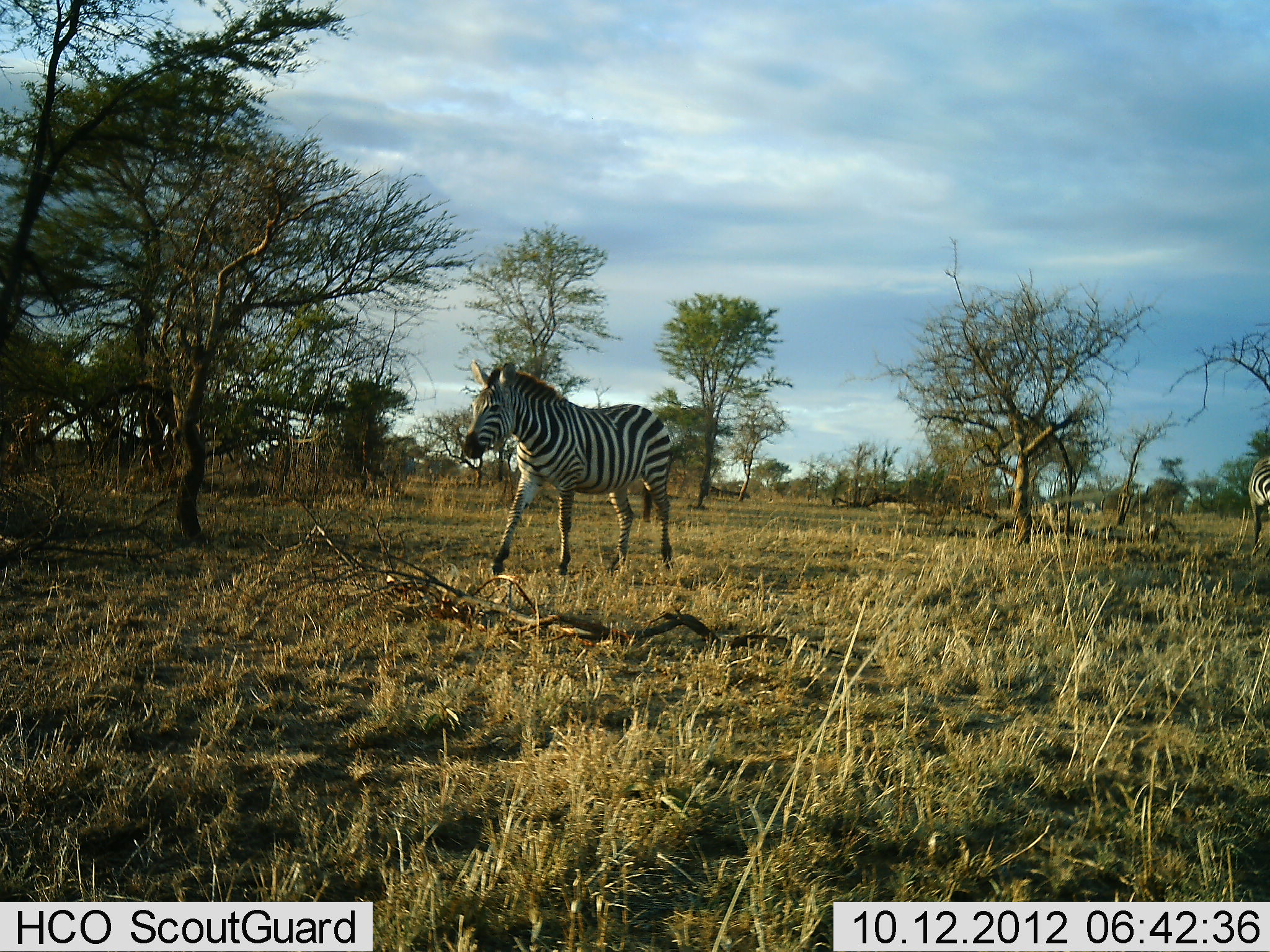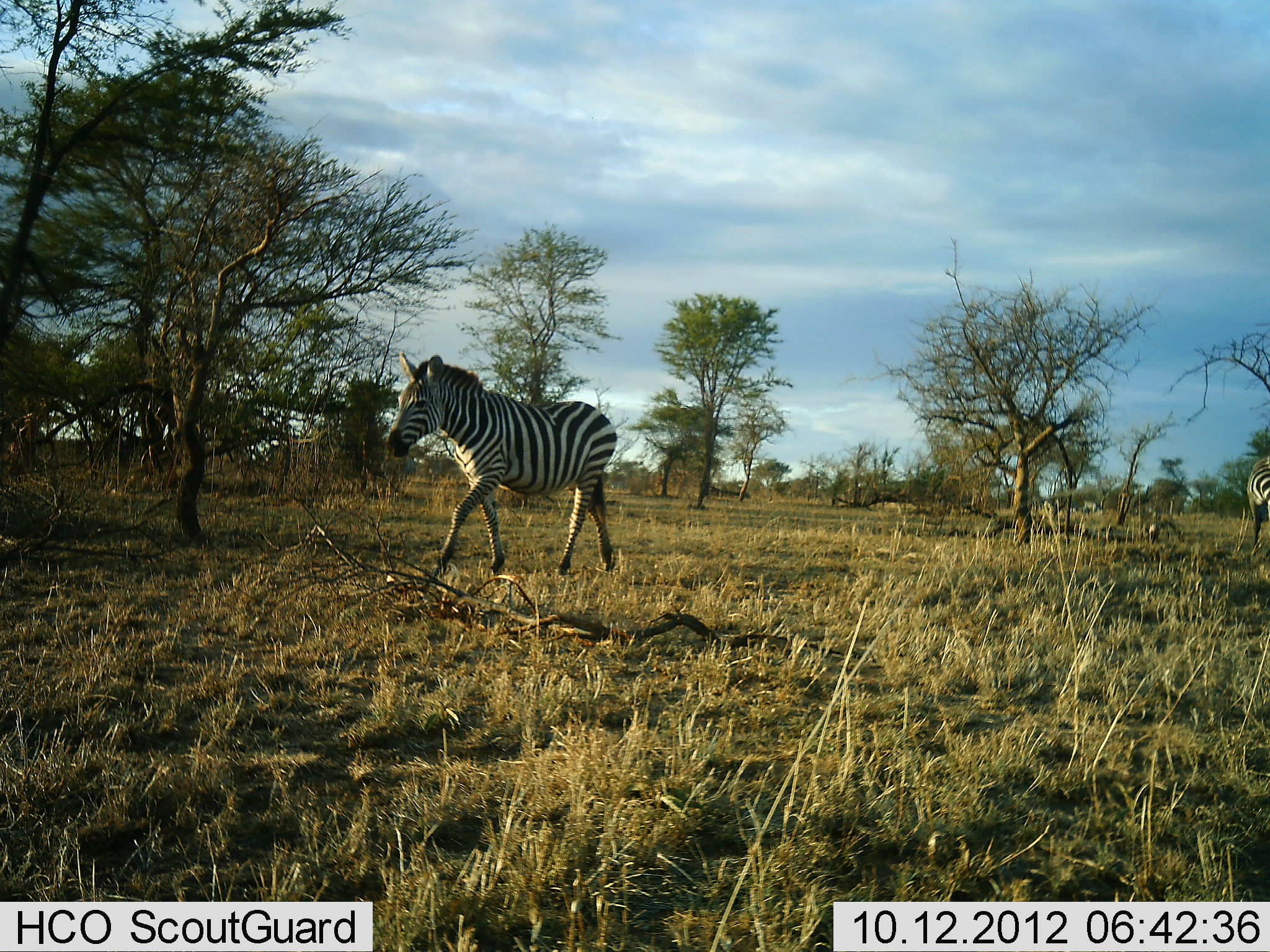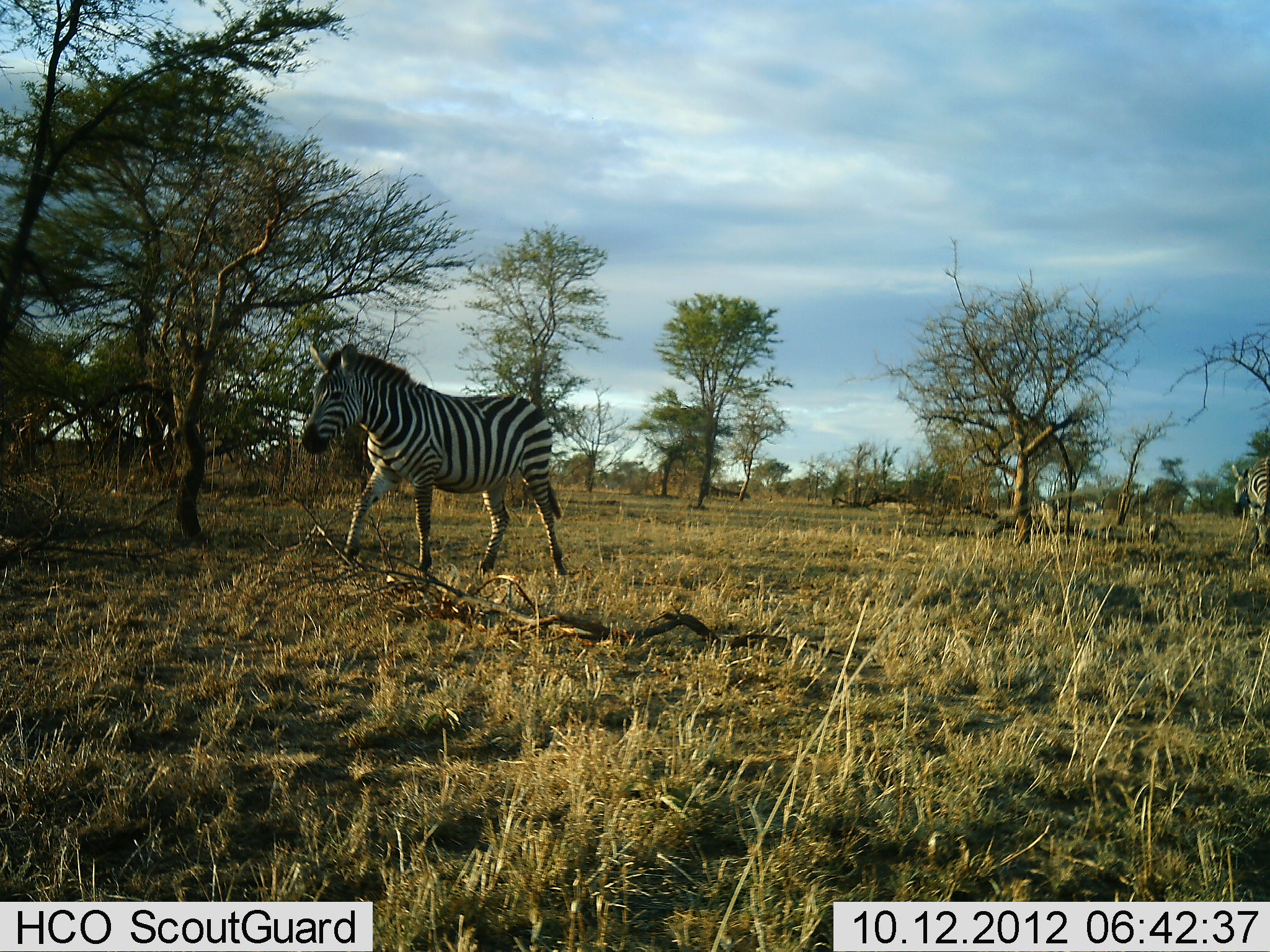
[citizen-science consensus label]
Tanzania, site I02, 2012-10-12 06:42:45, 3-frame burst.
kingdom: Animalia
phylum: Chordata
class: Mammalia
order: Perissodactyla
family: Equidae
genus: Equus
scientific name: Equus quagga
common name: plains zebra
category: zebra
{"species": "zebra (plains zebra) (Equus quagga)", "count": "2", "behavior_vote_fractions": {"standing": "40%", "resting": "0%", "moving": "90%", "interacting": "0%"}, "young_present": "0%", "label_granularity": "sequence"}